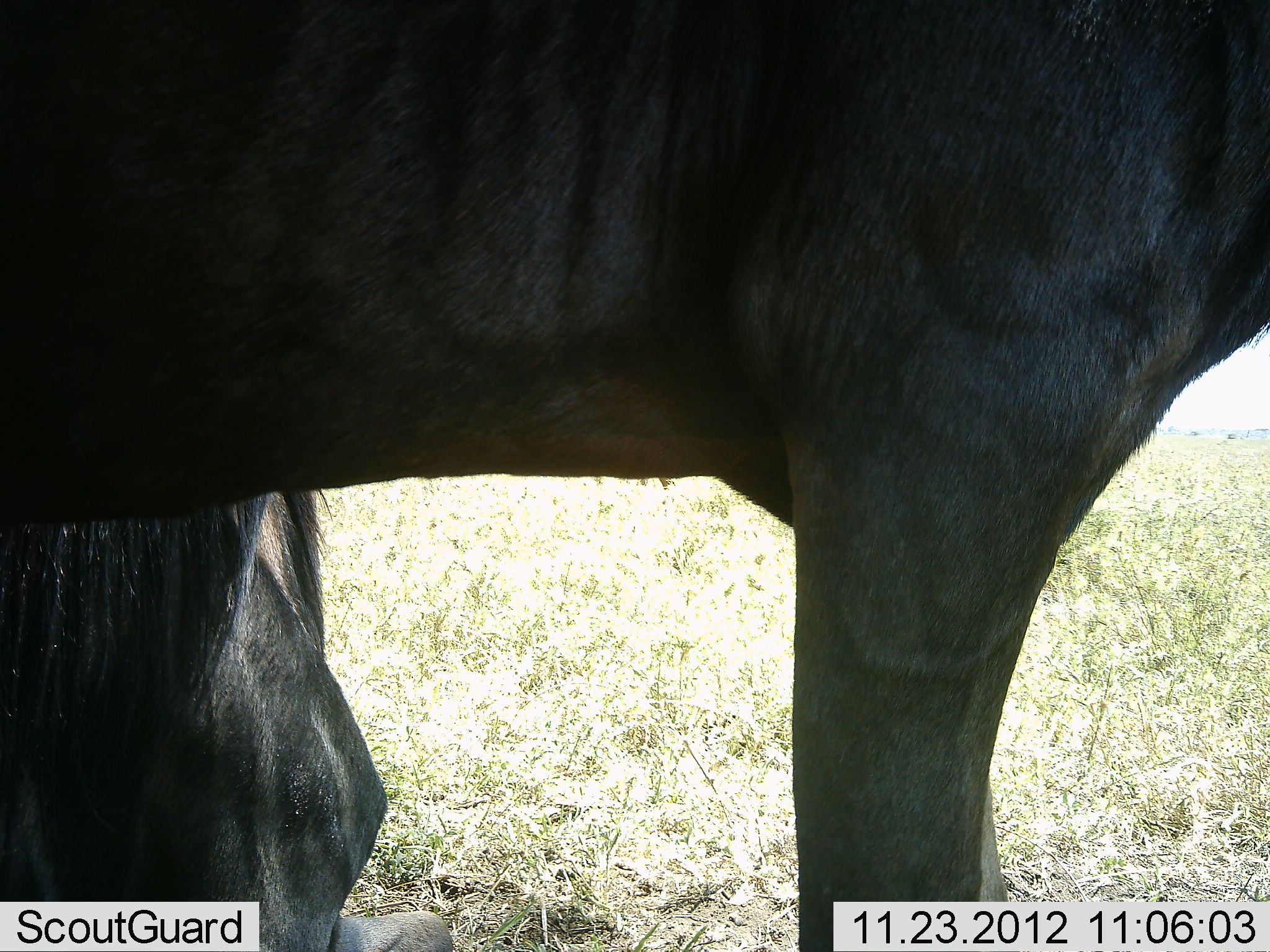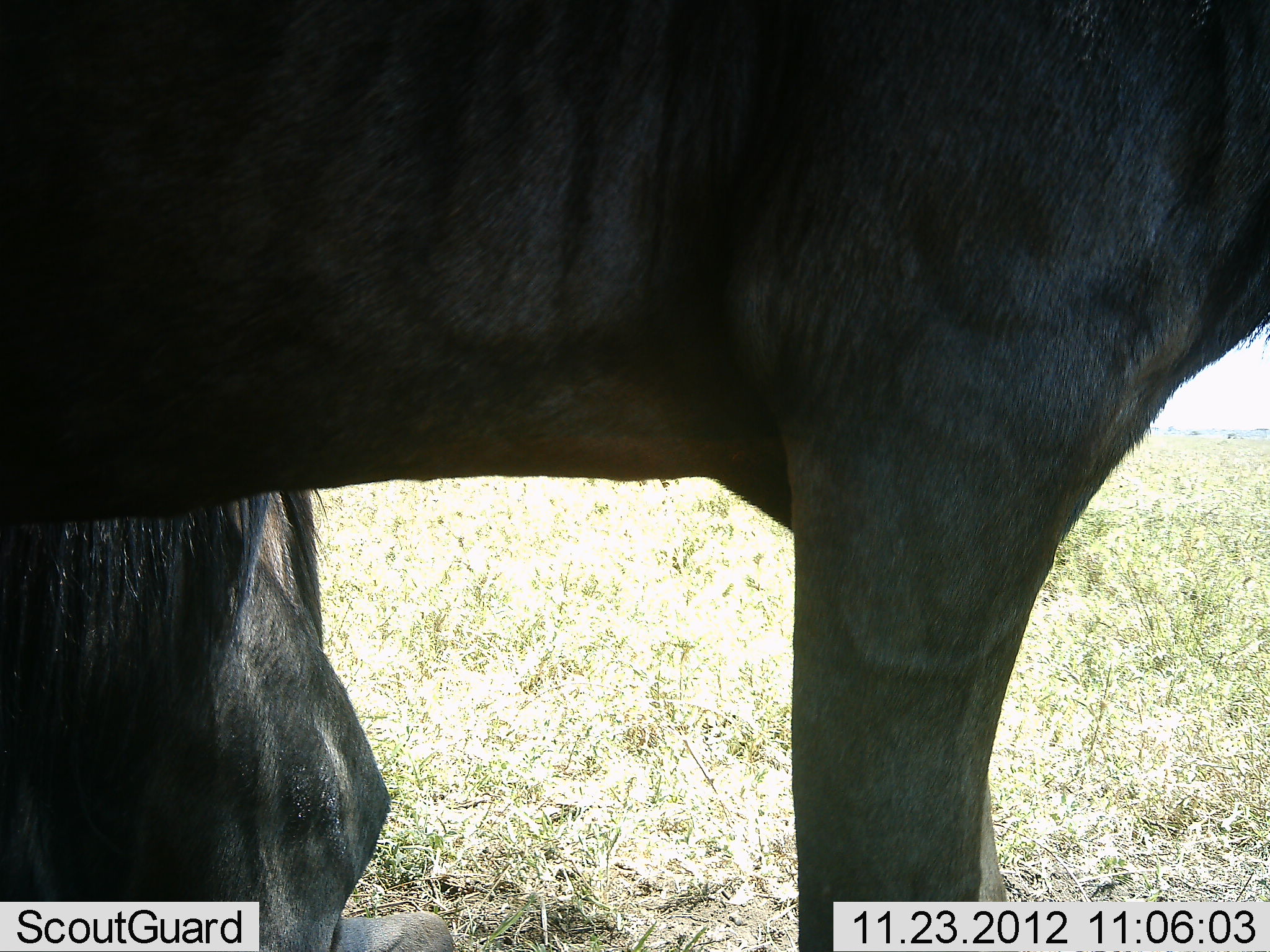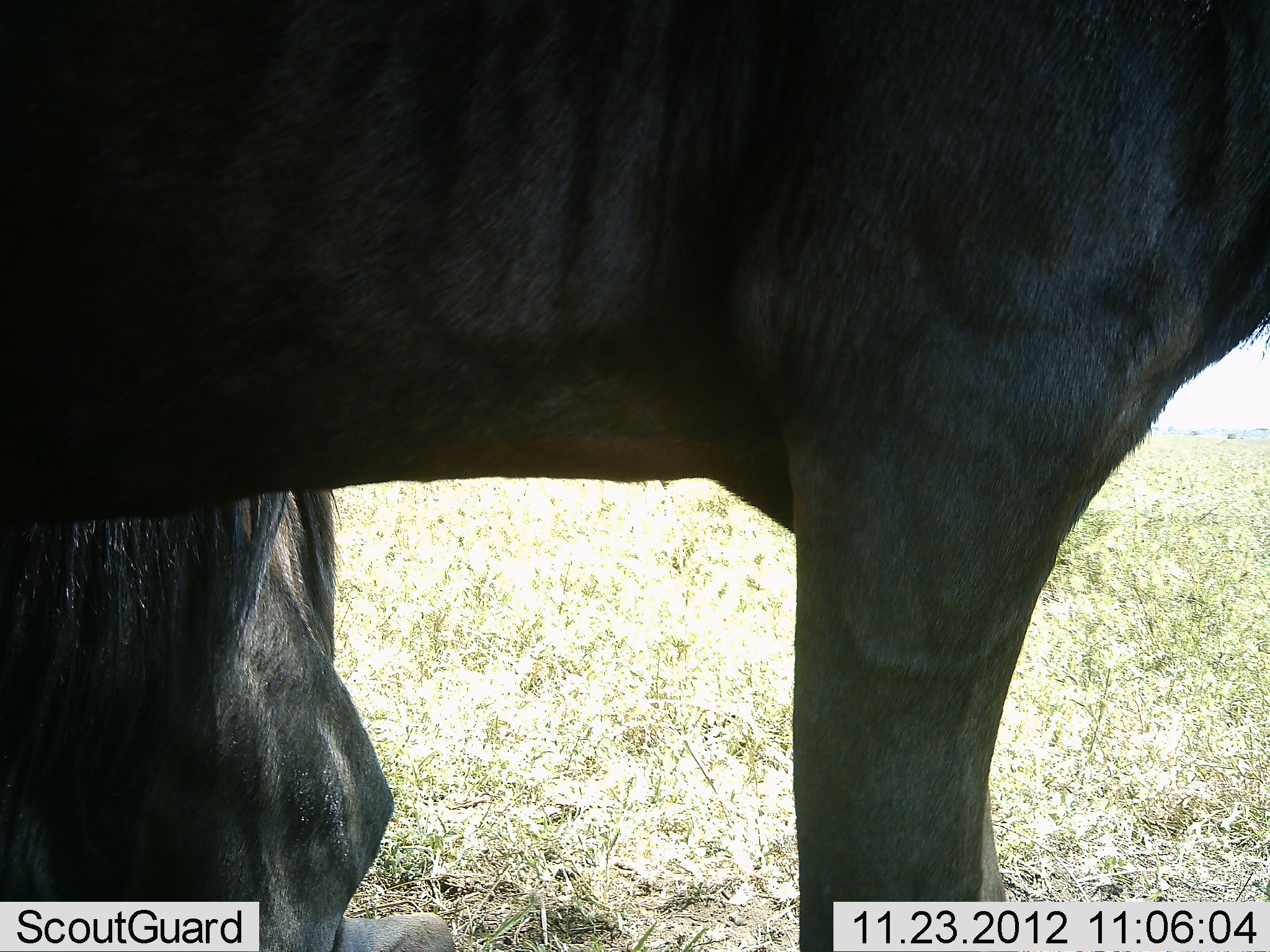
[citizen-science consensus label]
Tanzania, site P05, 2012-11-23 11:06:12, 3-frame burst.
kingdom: Animalia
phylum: Chordata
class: Mammalia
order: Artiodactyla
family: Bovidae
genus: Connochaetes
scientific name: Connochaetes taurinus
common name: blue wildebeest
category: wildebeest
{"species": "wildebeest (blue wildebeest) (Connochaetes taurinus)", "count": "2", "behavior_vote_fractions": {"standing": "90%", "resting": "70%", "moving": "0%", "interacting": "0%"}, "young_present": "0%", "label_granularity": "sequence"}